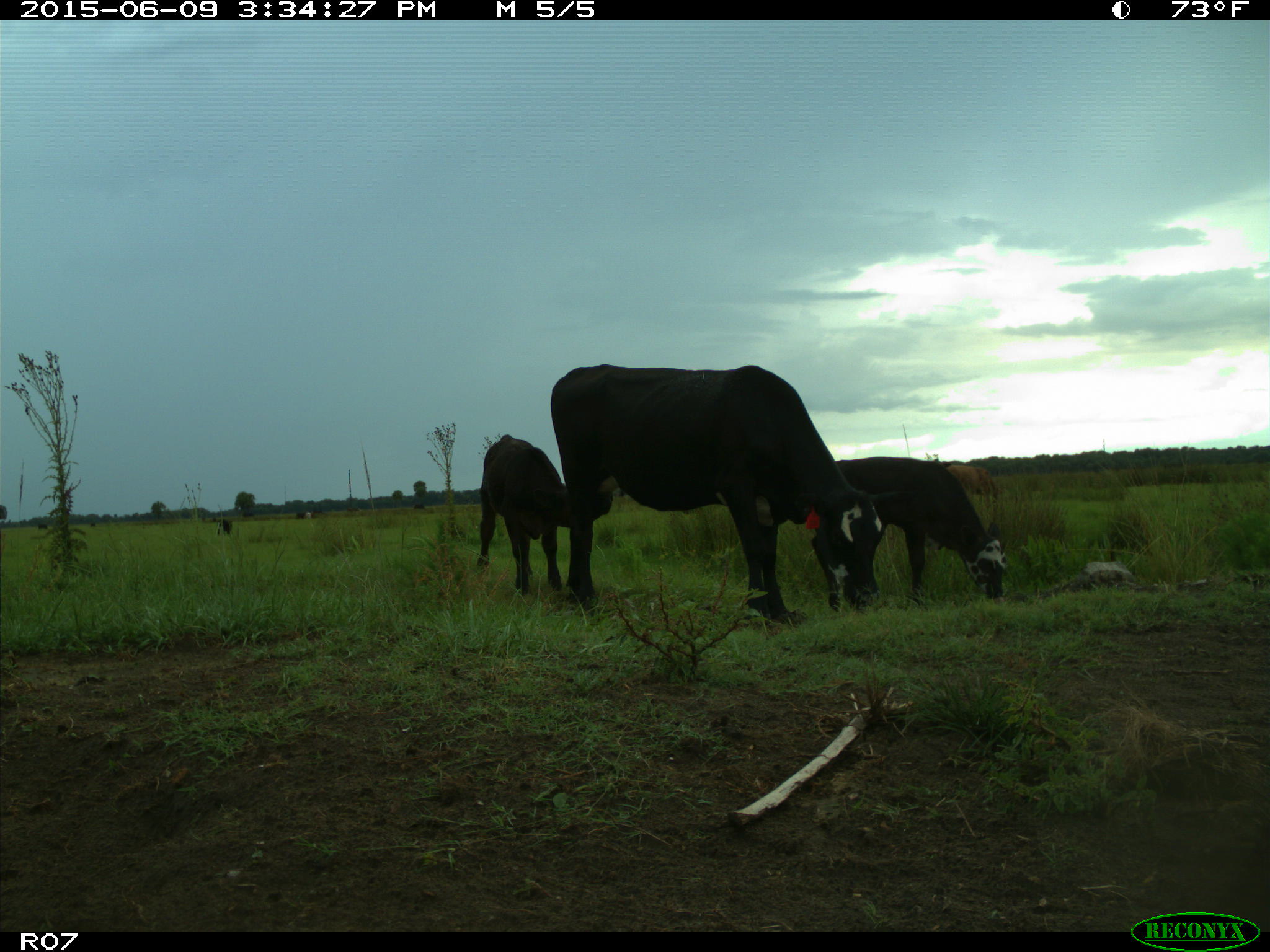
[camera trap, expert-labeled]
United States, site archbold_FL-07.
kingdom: Animalia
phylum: Chordata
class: Mammalia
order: Artiodactyla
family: Bovidae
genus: Bos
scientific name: Bos taurus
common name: domestic cow